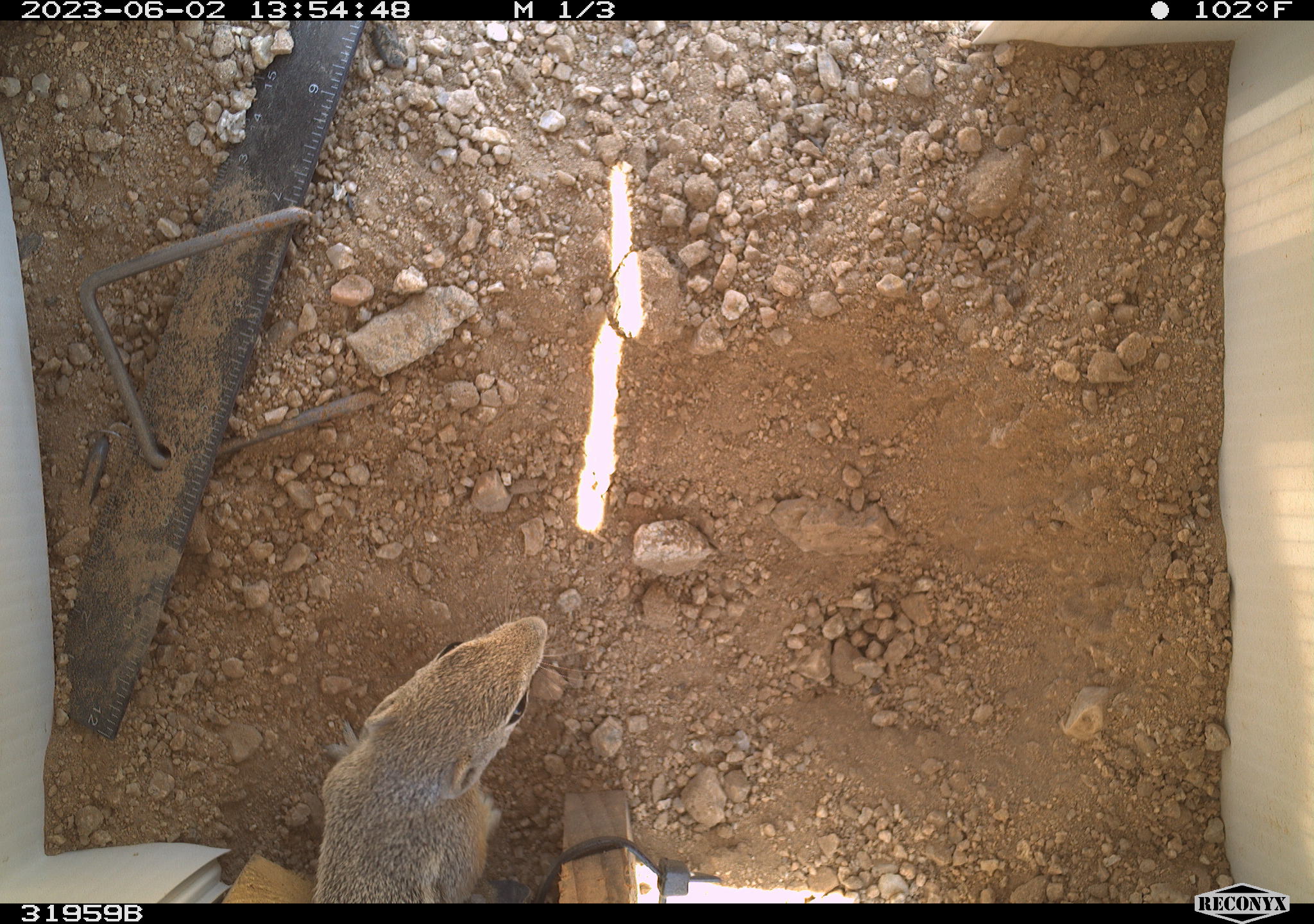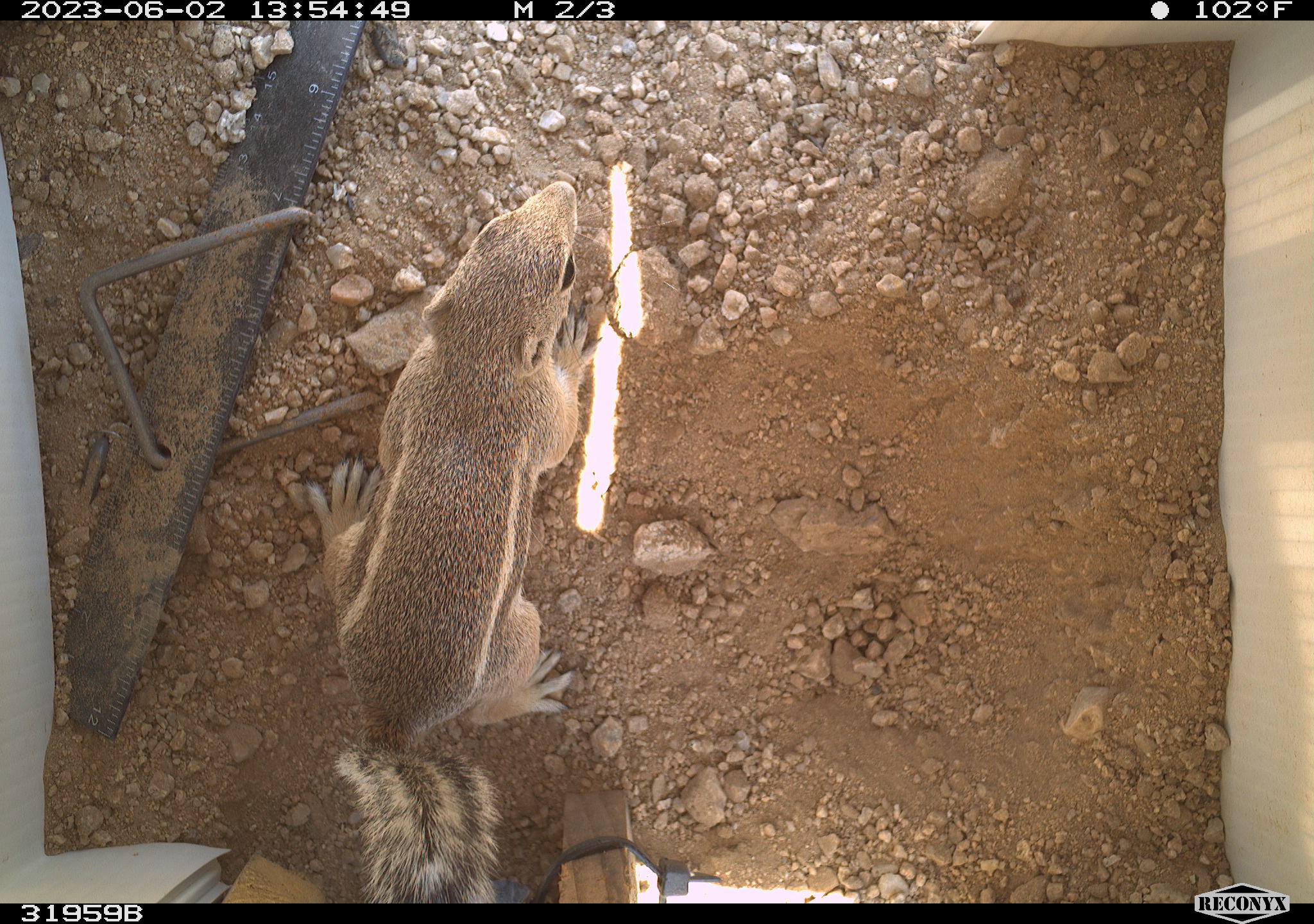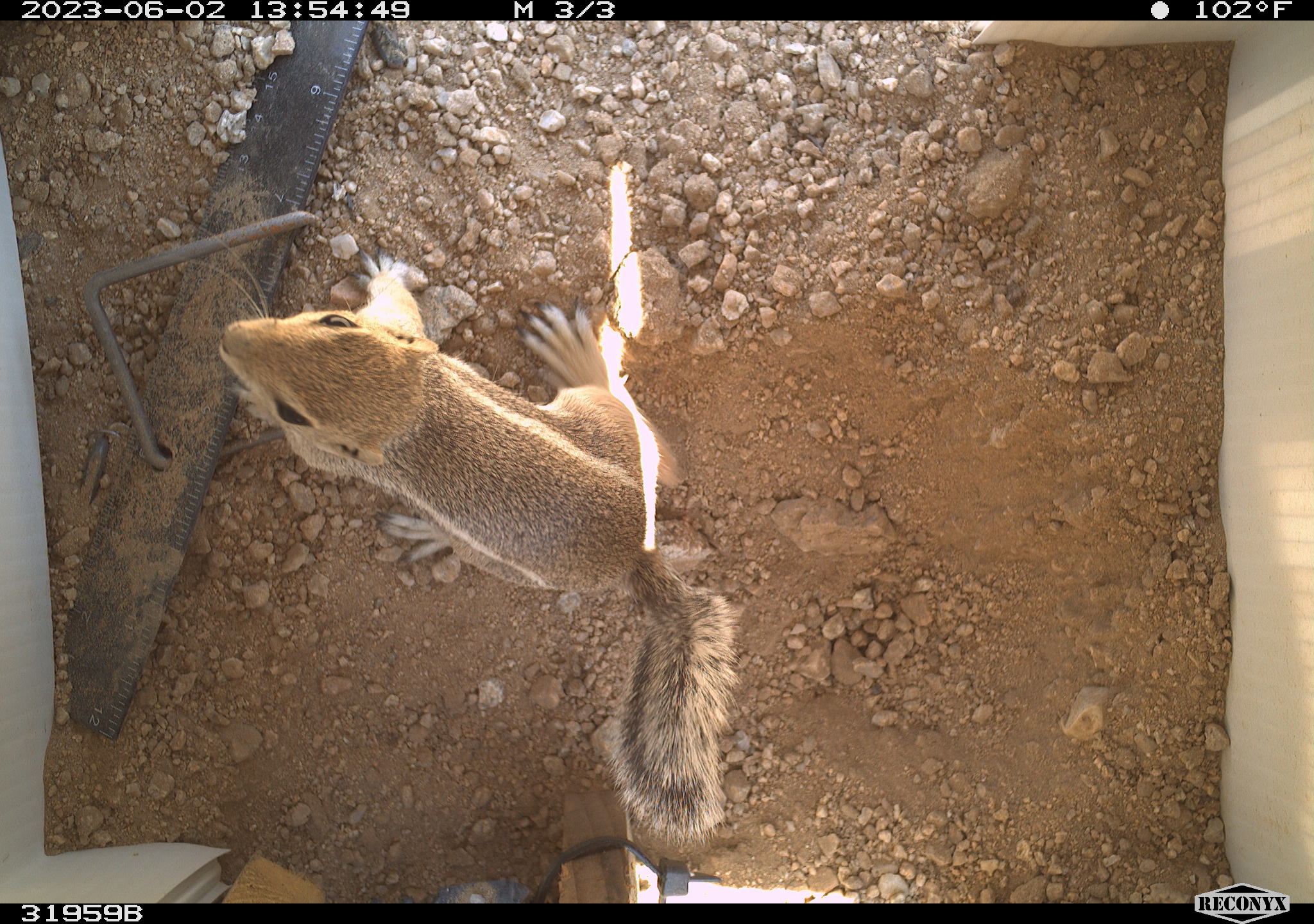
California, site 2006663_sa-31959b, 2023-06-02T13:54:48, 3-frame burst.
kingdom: Animalia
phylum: Chordata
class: Mammalia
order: Rodentia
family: Sciuridae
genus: Ammospermophilus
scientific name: Ammospermophilus leucurus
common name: white-tailed antelope squirrel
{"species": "white-tailed antelope squirrel (Ammospermophilus leucurus)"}